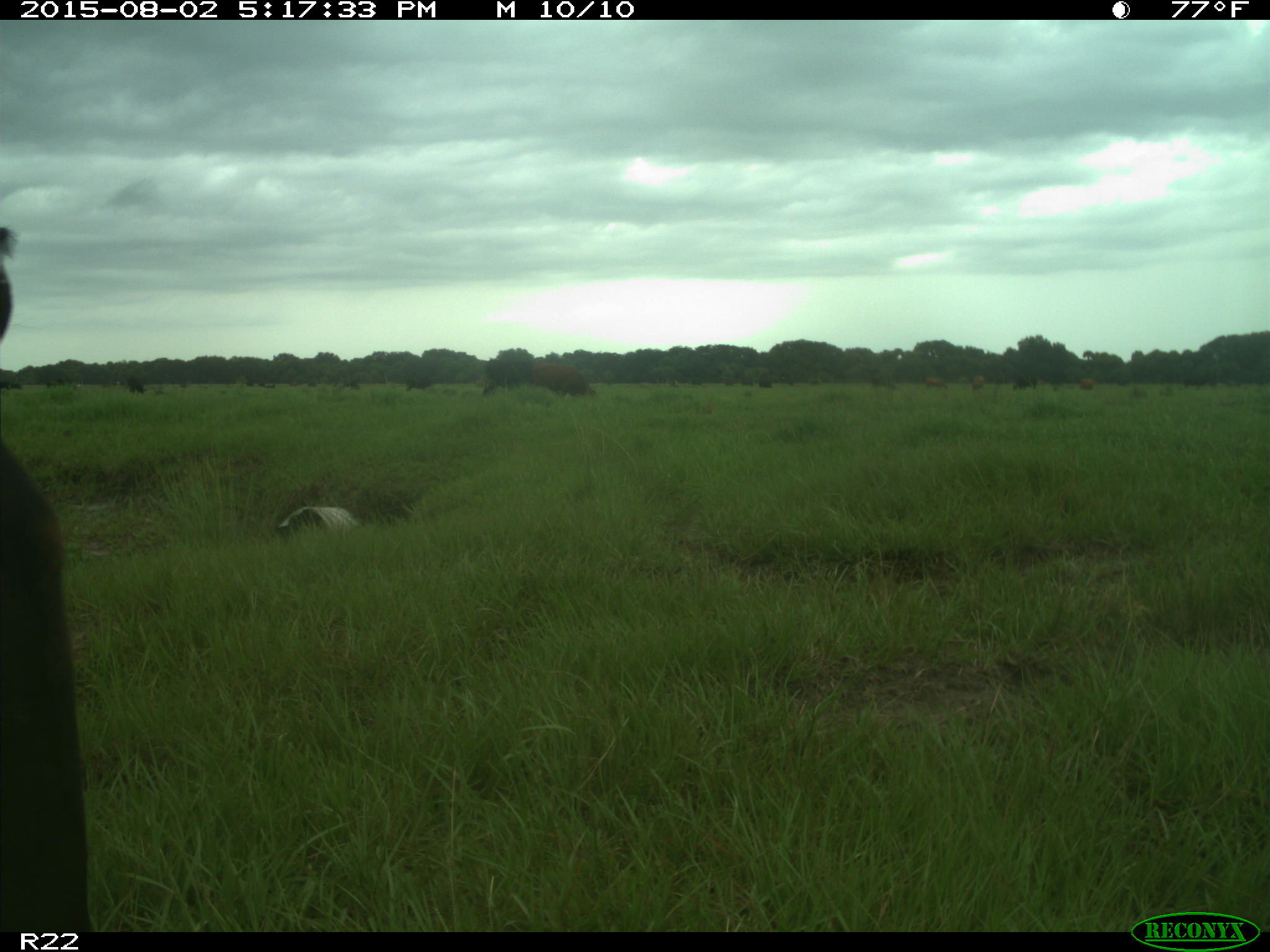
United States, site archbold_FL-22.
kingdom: Animalia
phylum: Chordata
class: Mammalia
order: Artiodactyla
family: Bovidae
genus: Bos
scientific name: Bos taurus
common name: domestic cow